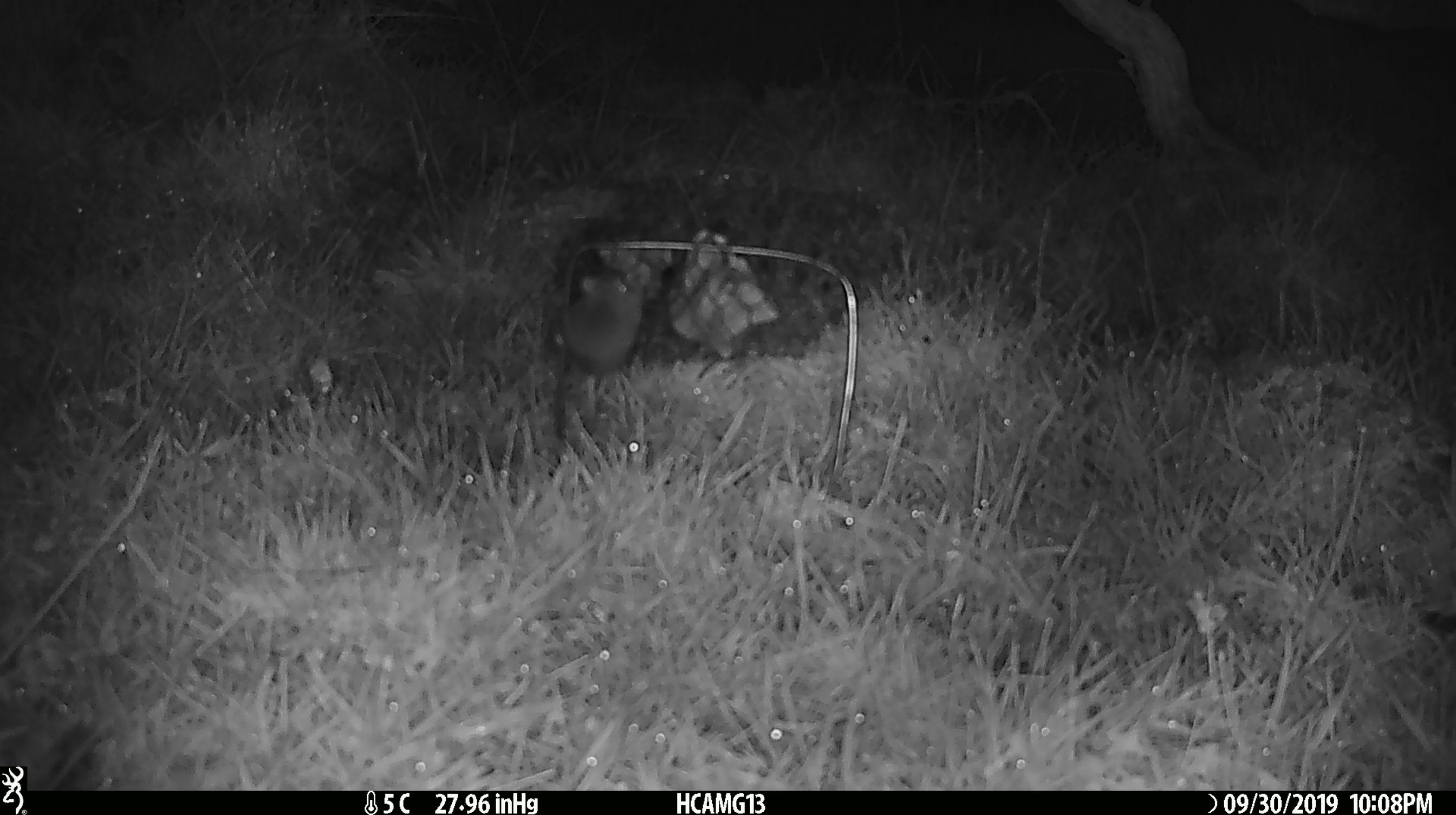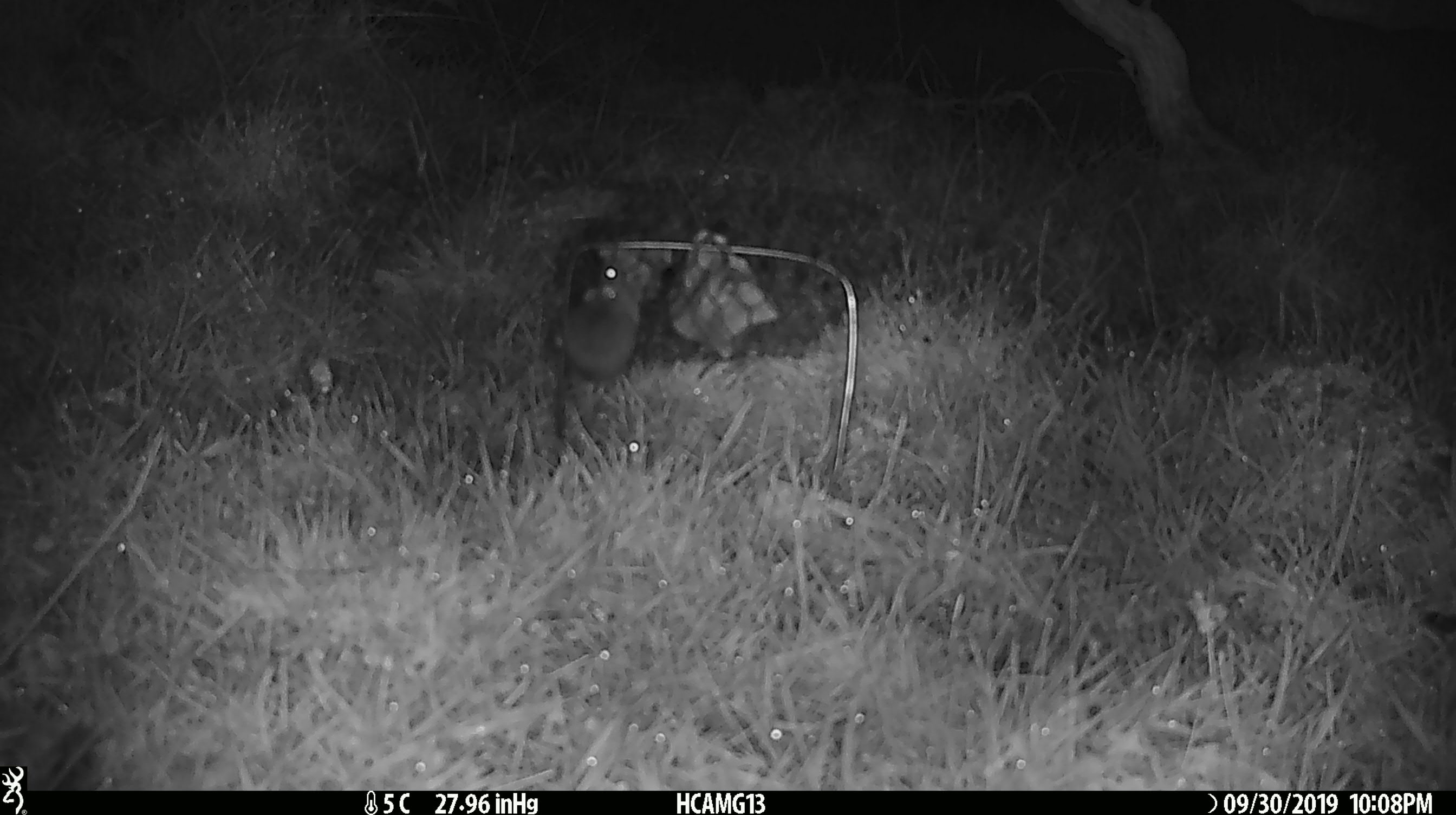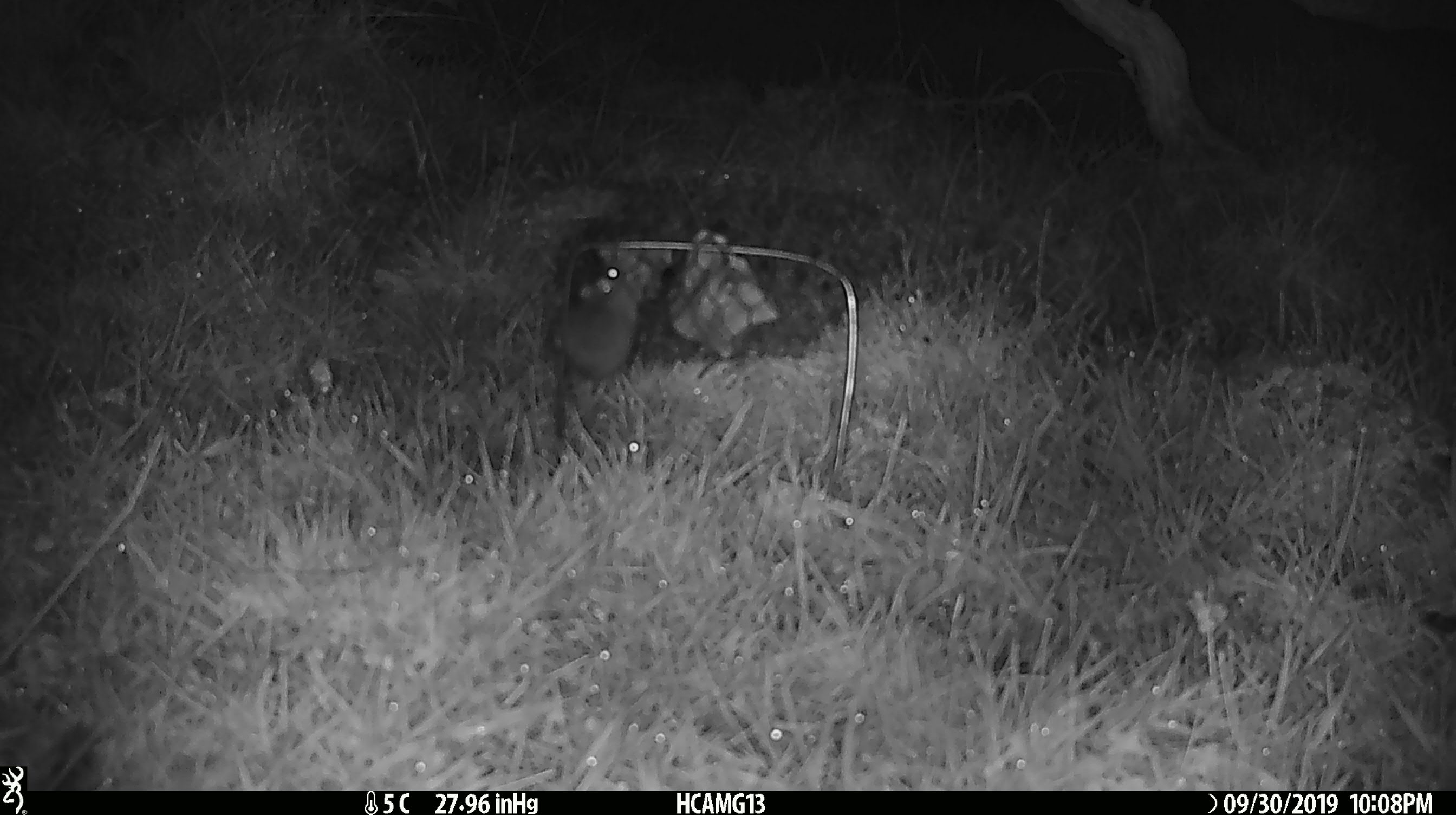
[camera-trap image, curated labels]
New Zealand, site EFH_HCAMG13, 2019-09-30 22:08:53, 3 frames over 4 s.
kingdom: Animalia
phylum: Chordata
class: Mammalia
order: Rodentia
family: Muridae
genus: Mus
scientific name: Mus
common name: mouse